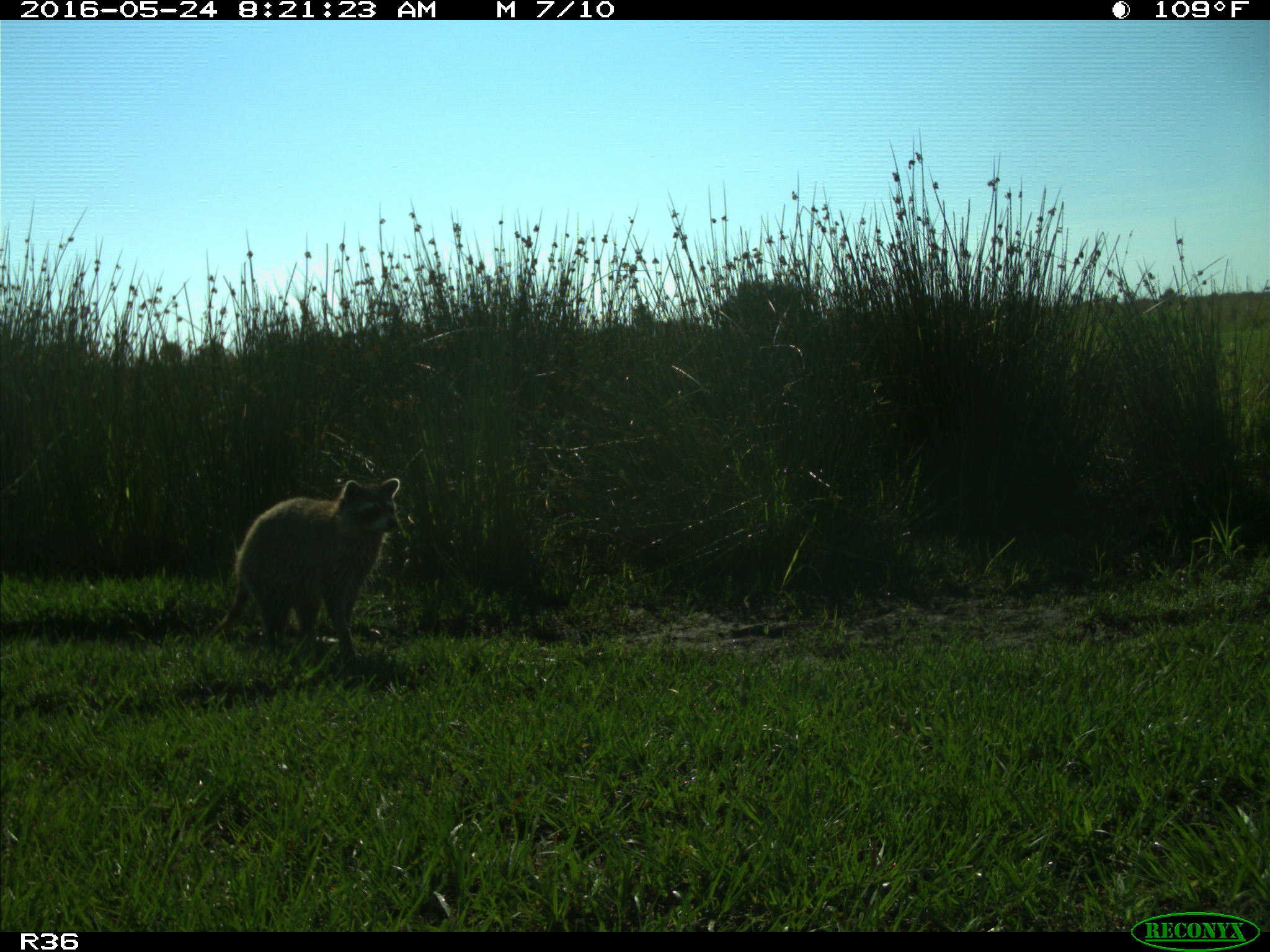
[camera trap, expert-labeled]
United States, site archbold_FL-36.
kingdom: Animalia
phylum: Chordata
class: Mammalia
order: Carnivora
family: Procyonidae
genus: Procyon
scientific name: Procyon lotor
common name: common raccoon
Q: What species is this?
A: Procyon lotor (common raccoon).